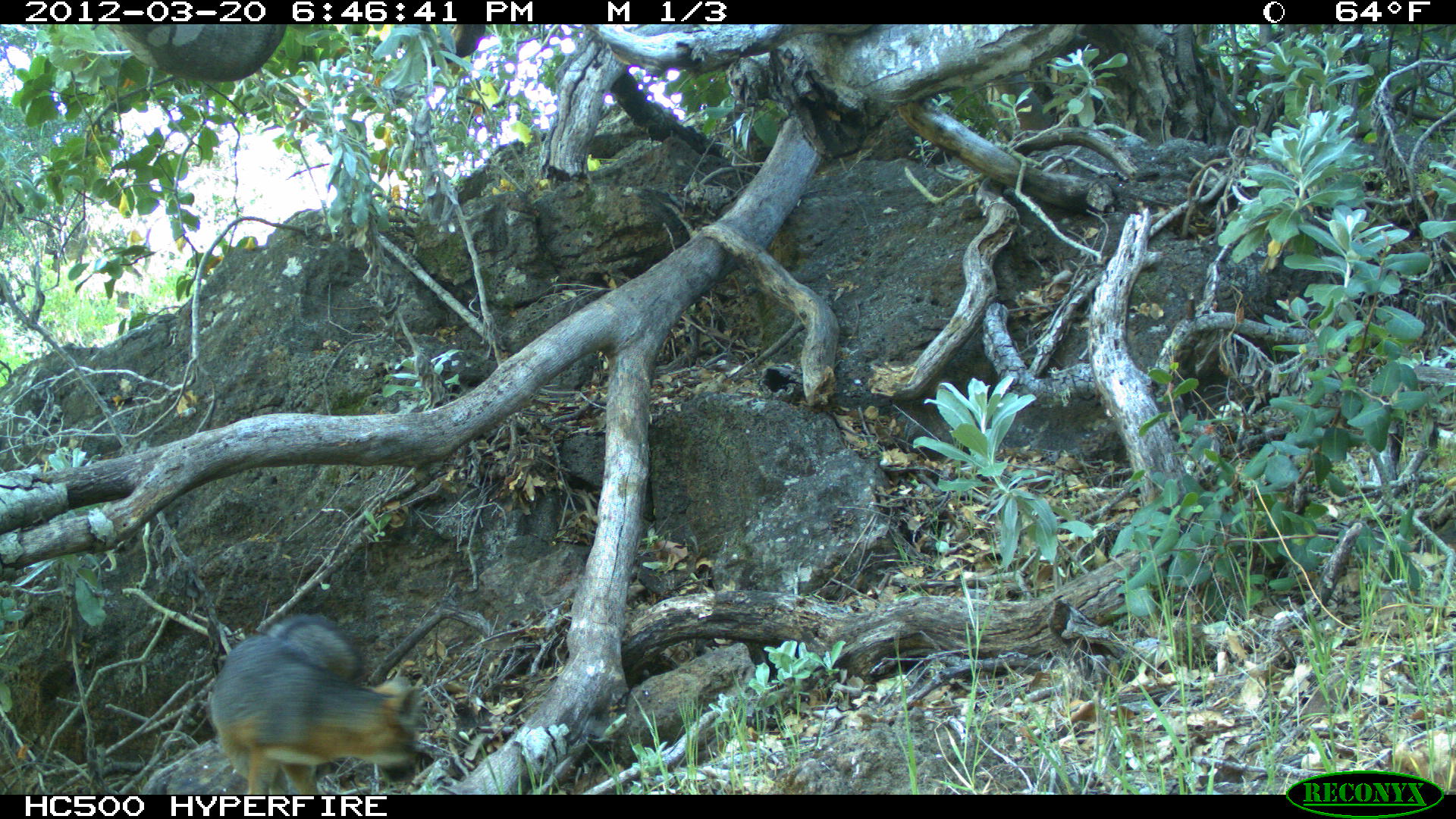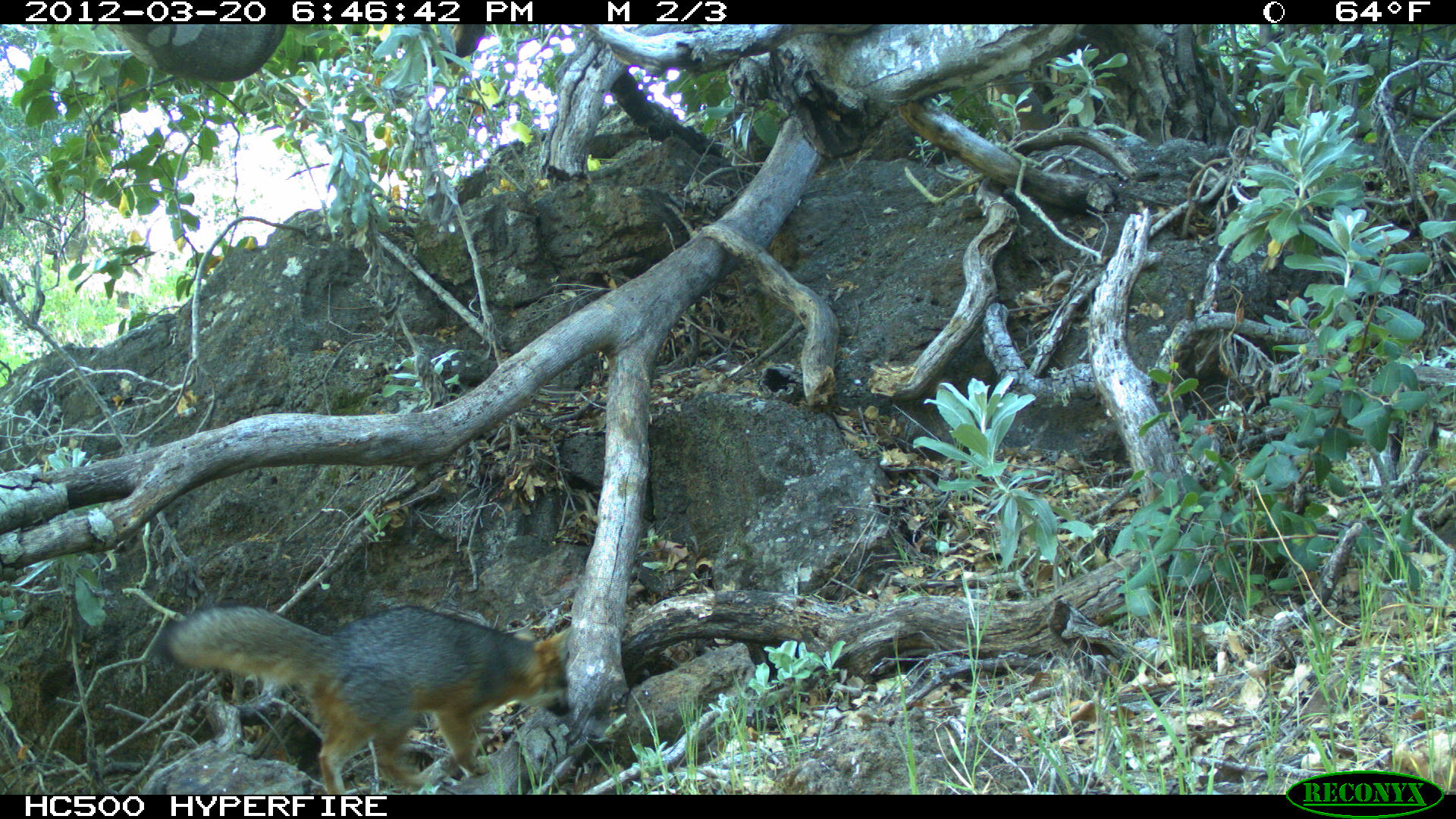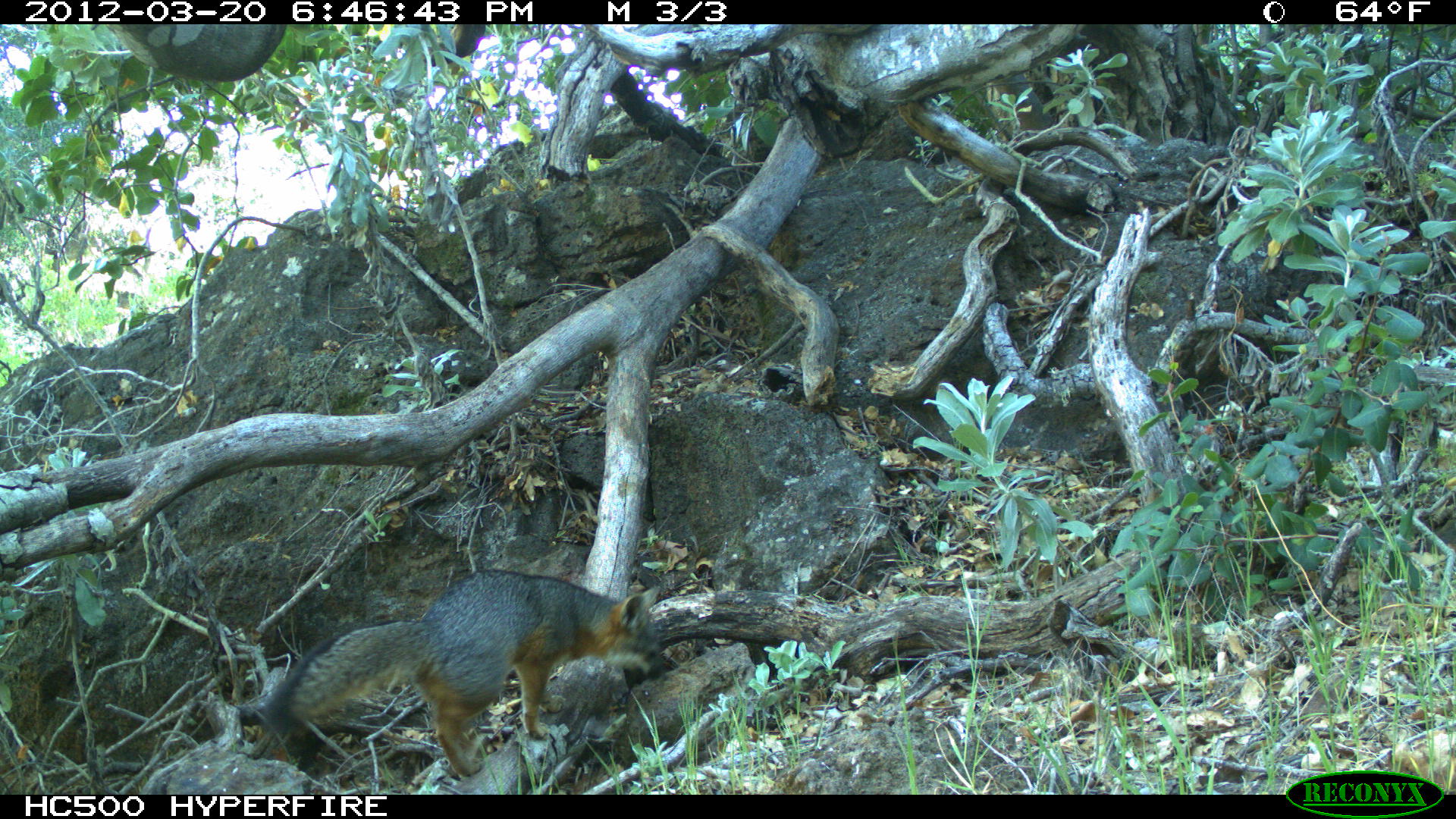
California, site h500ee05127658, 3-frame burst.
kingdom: Animalia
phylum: Chordata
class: Mammalia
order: Carnivora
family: Canidae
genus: Urocyon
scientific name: Urocyon littoralis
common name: island fox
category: fox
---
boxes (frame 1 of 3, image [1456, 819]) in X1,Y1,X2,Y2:
fox: 209,610,434,793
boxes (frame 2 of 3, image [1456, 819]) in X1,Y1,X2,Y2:
fox: 153,602,573,794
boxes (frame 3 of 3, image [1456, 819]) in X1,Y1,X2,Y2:
fox: 265,567,670,776